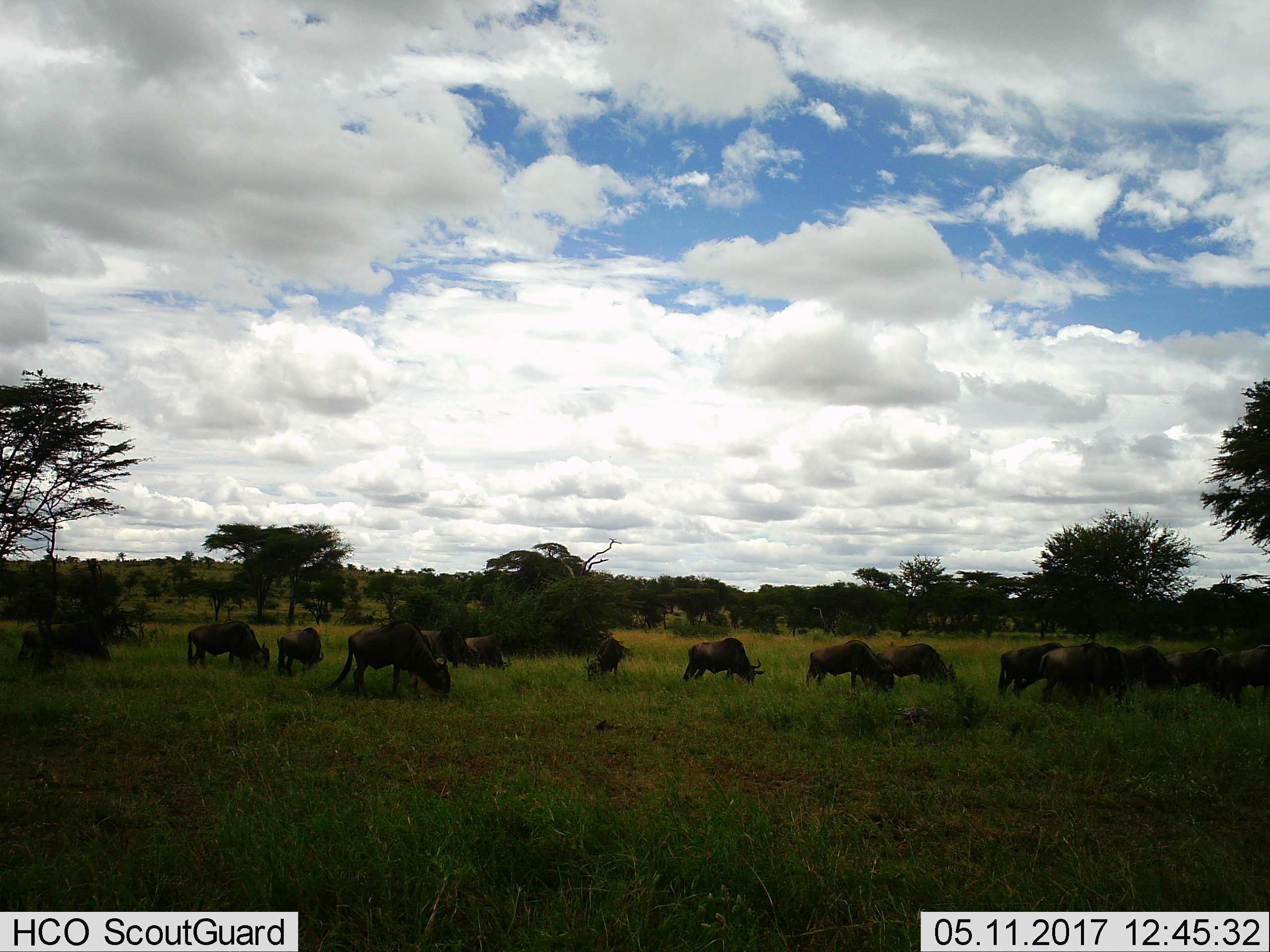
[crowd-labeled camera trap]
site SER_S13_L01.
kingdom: Animalia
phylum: Chordata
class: Mammalia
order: Artiodactyla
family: Bovidae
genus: Connochaetes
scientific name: Connochaetes taurinus taurinus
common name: blue wildebeest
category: wildebeestblue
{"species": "wildebeestblue (blue wildebeest) (Connochaetes taurinus taurinus)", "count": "11-50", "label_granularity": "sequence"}